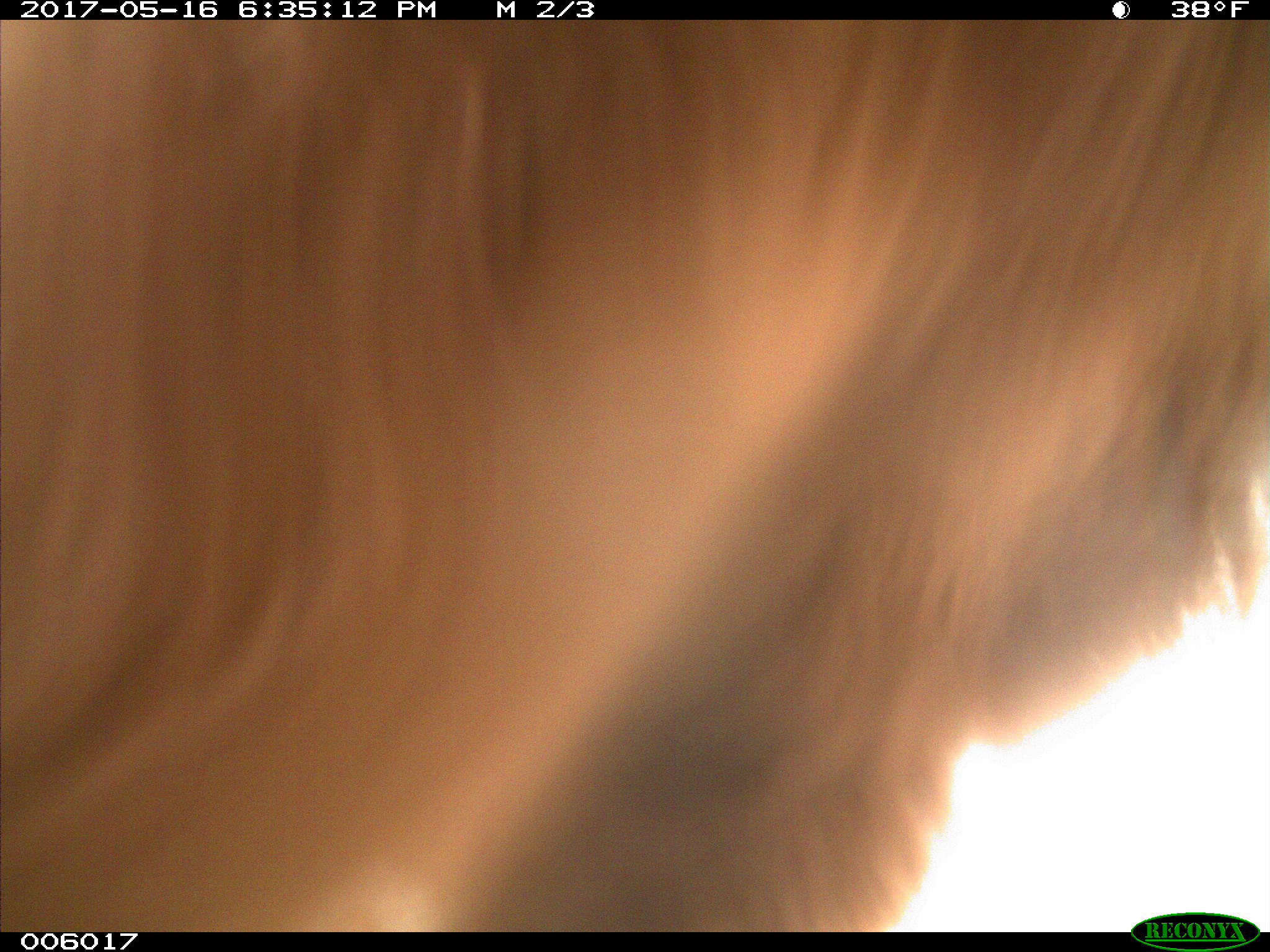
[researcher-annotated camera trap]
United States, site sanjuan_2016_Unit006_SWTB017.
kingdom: Animalia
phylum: Chordata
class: Mammalia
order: Carnivora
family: Ursidae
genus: Ursus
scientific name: Ursus americanus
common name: american black bear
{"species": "Ursus americanus (american black bear)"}